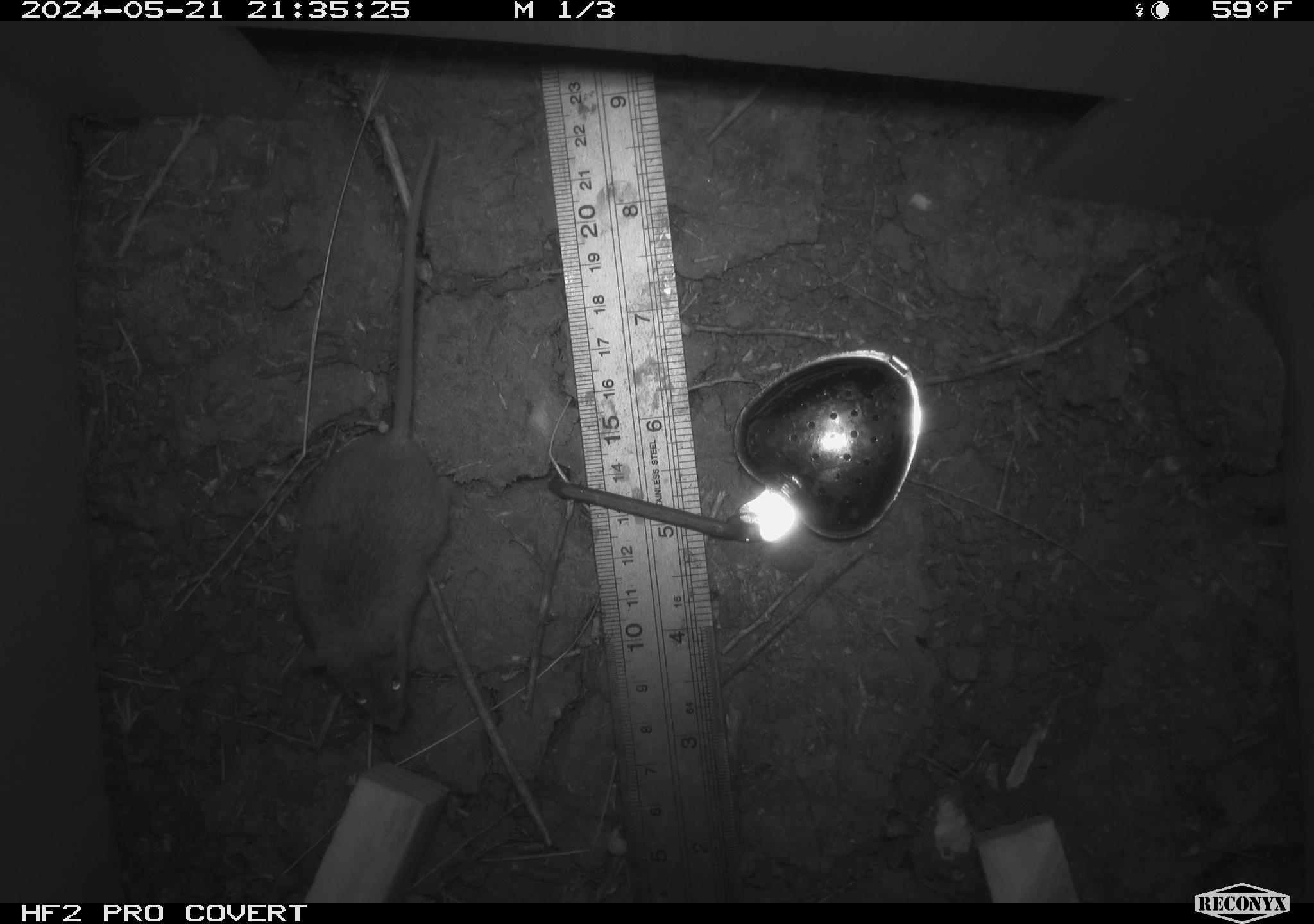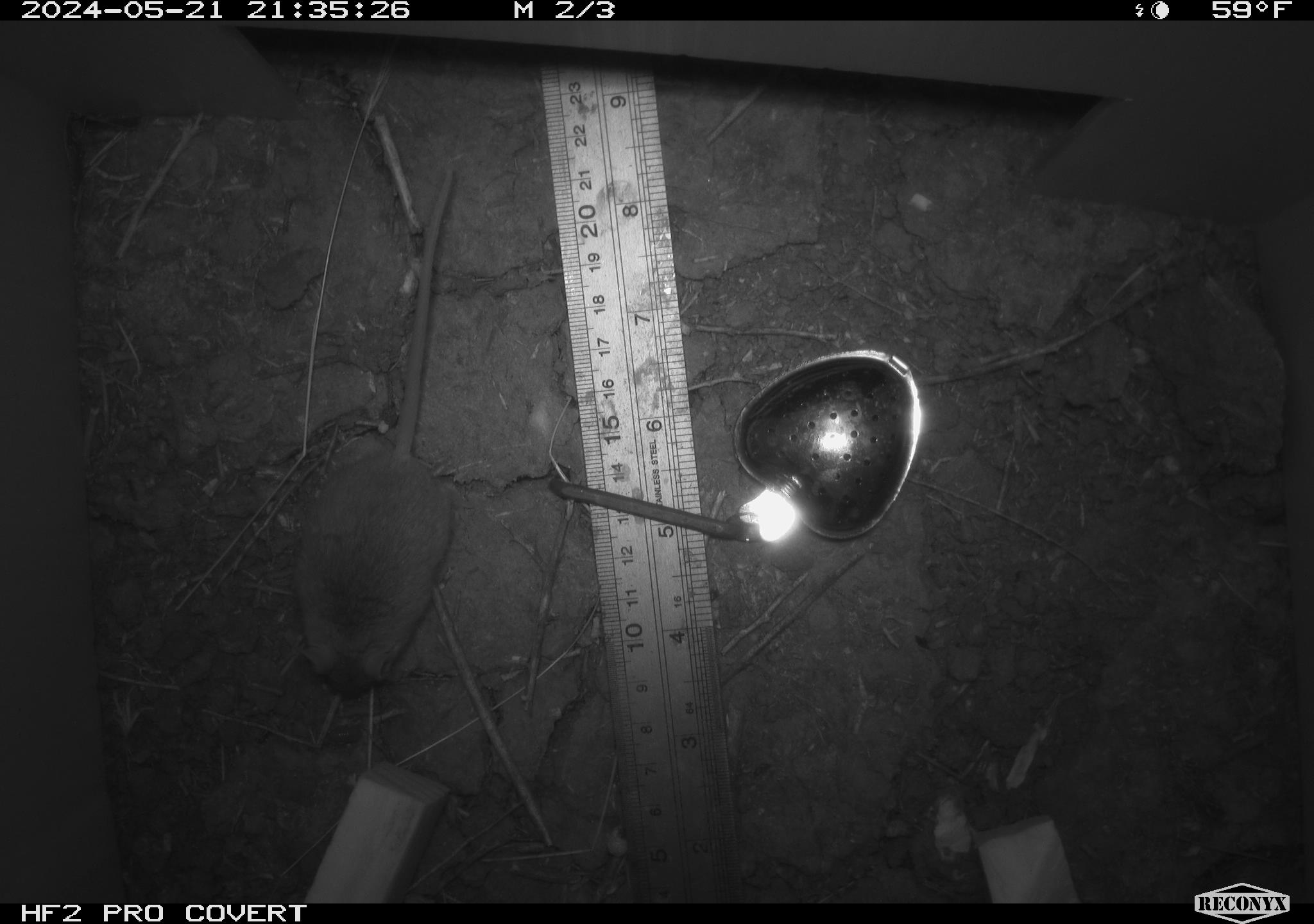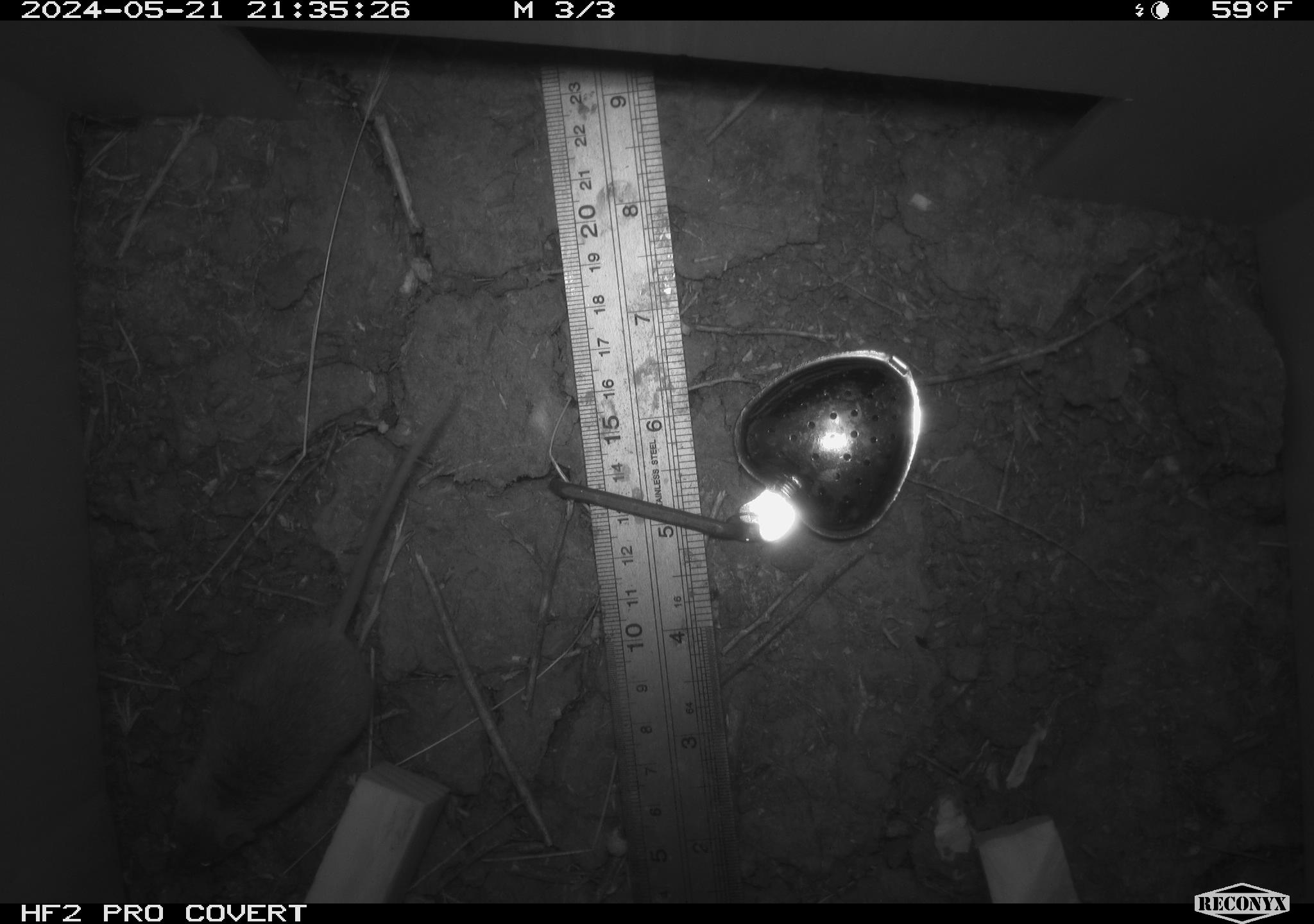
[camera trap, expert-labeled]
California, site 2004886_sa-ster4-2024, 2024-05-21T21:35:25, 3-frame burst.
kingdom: Animalia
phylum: Chordata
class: Mammalia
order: Rodentia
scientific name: Rodentia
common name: mouse species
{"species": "mouse species (Rodentia)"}